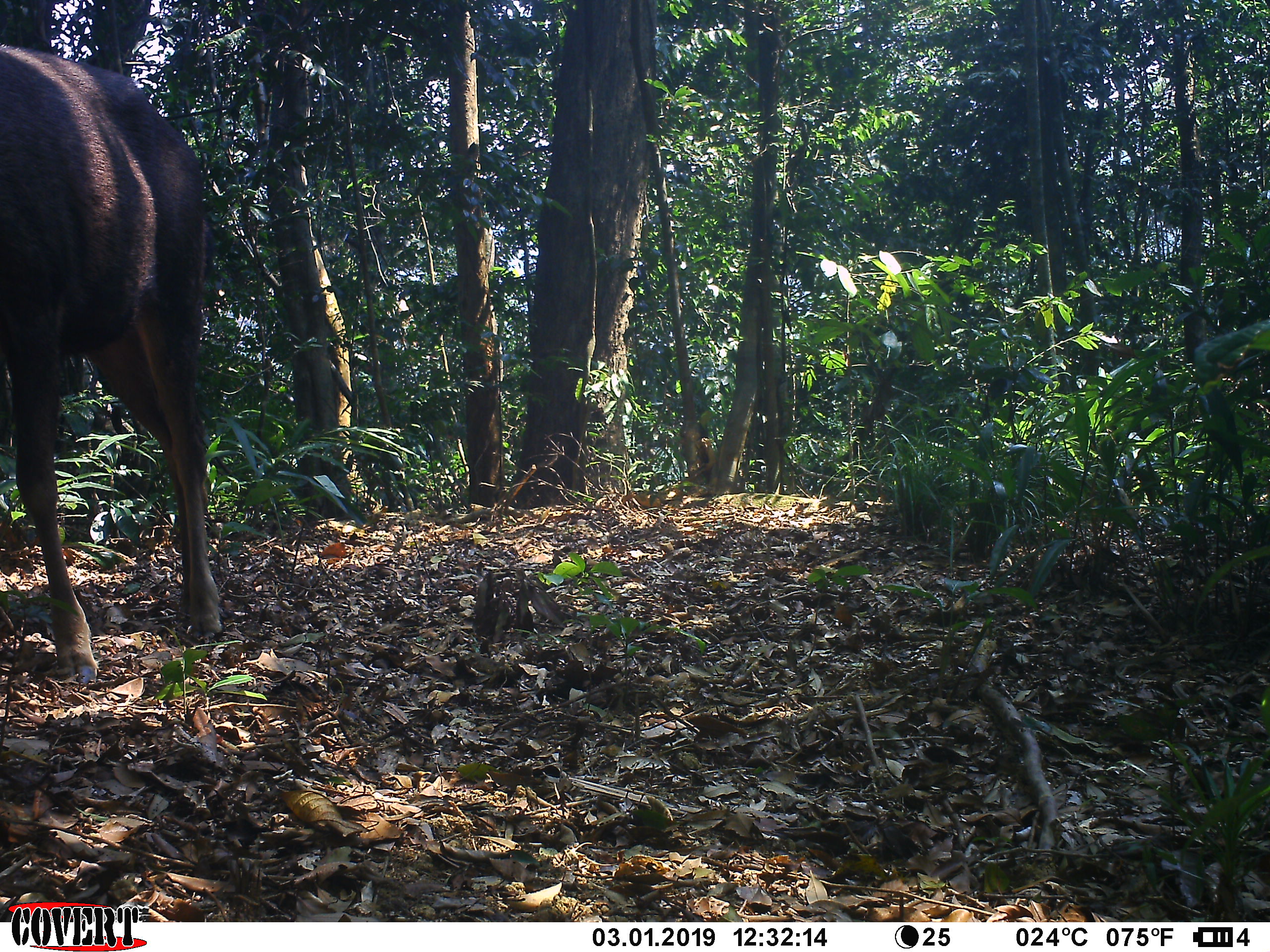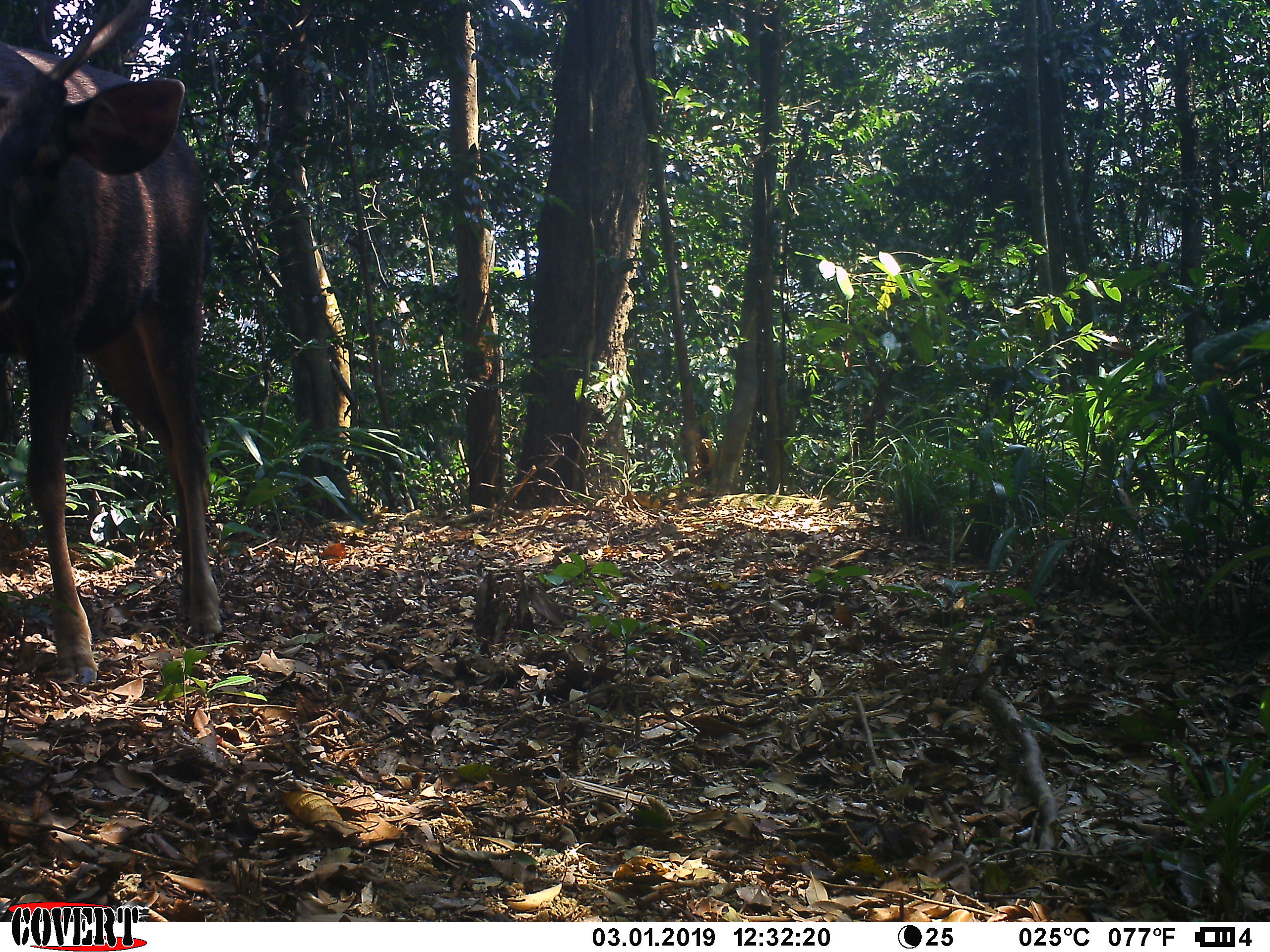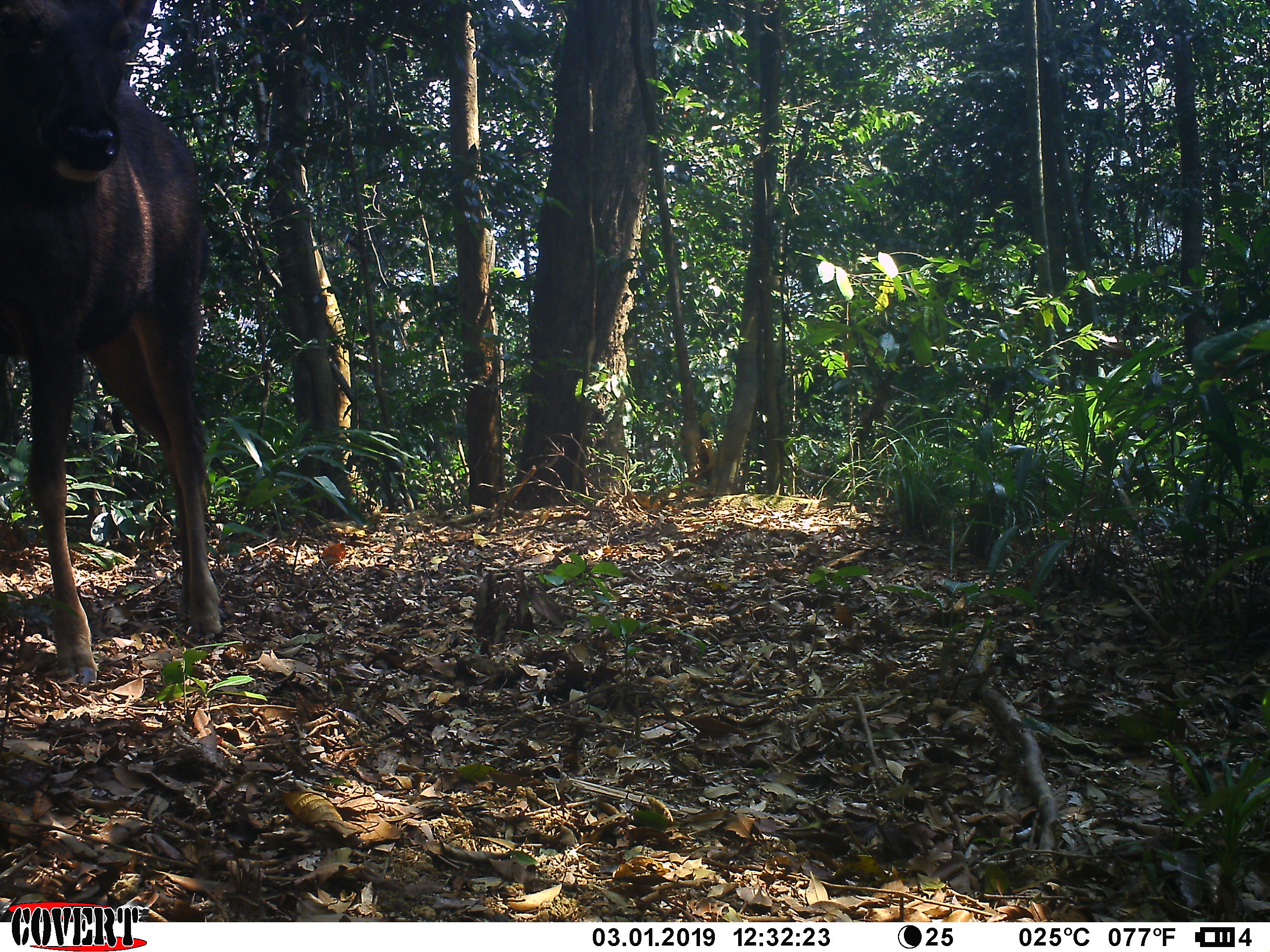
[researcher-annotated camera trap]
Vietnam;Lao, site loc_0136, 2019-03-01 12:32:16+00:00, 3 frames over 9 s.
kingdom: Animalia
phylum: Chordata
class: Mammalia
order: Artiodactyla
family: Cervidae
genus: Rusa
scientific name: Rusa unicolor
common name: sambar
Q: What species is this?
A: Sambar (Rusa unicolor).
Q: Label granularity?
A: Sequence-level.